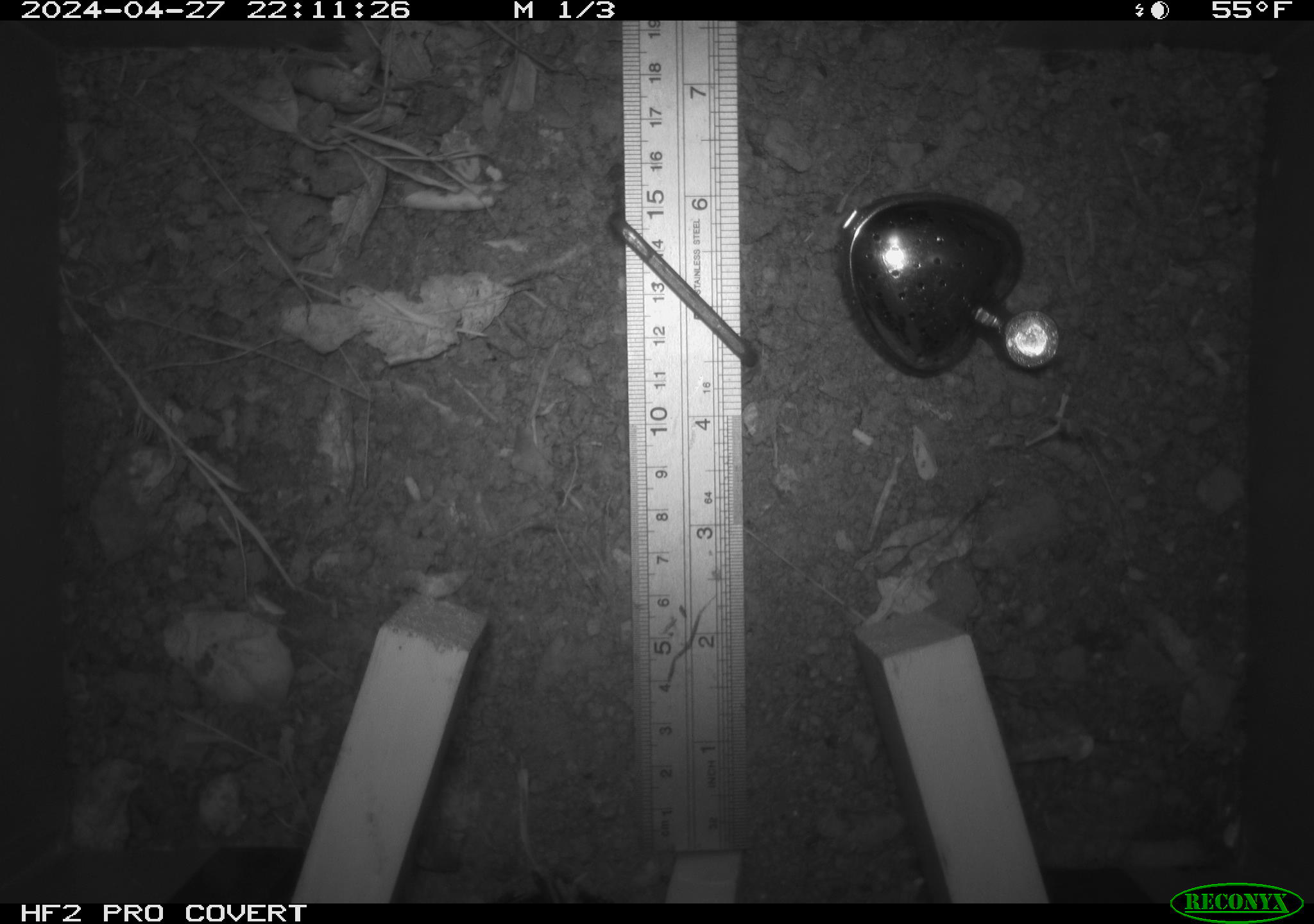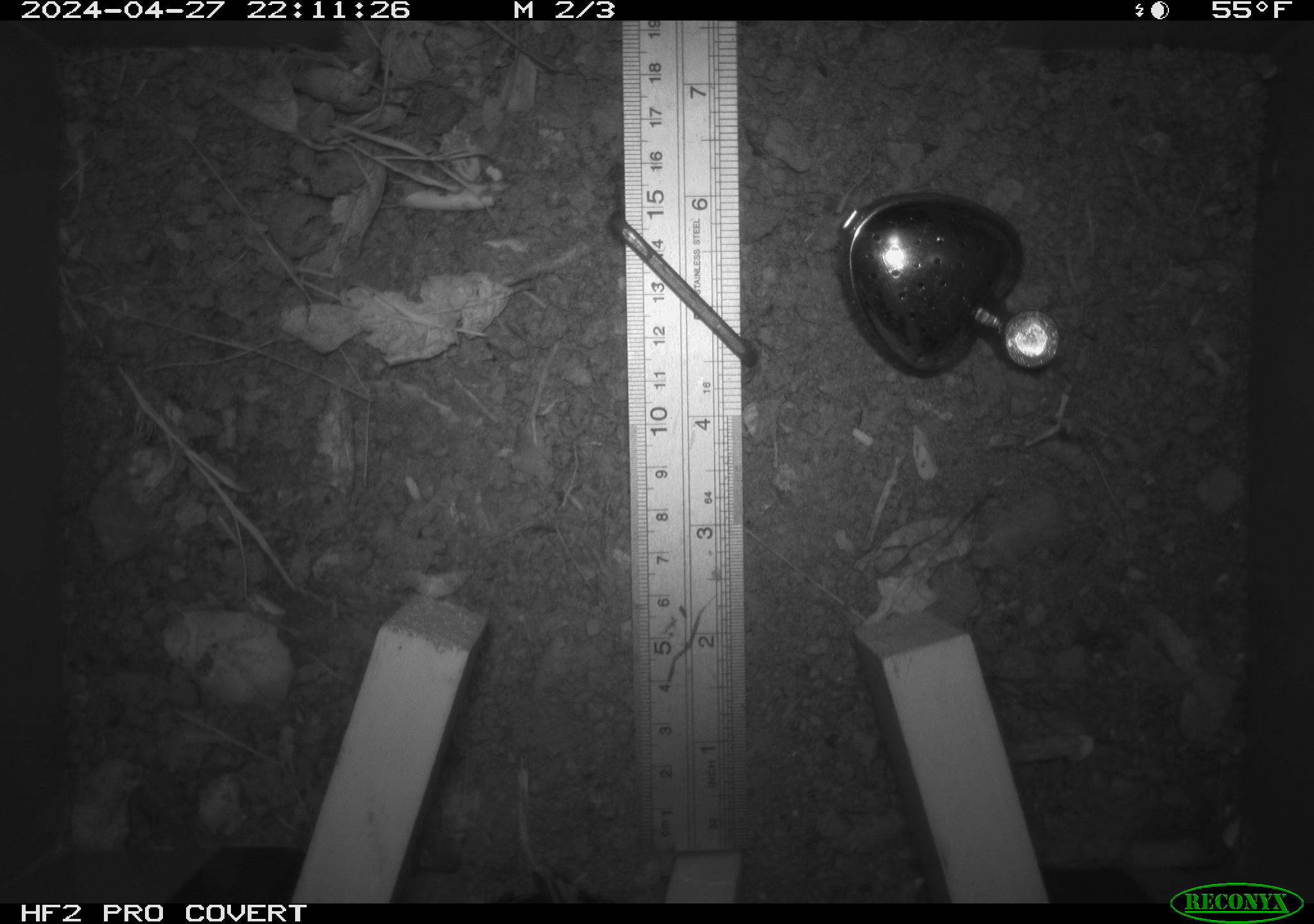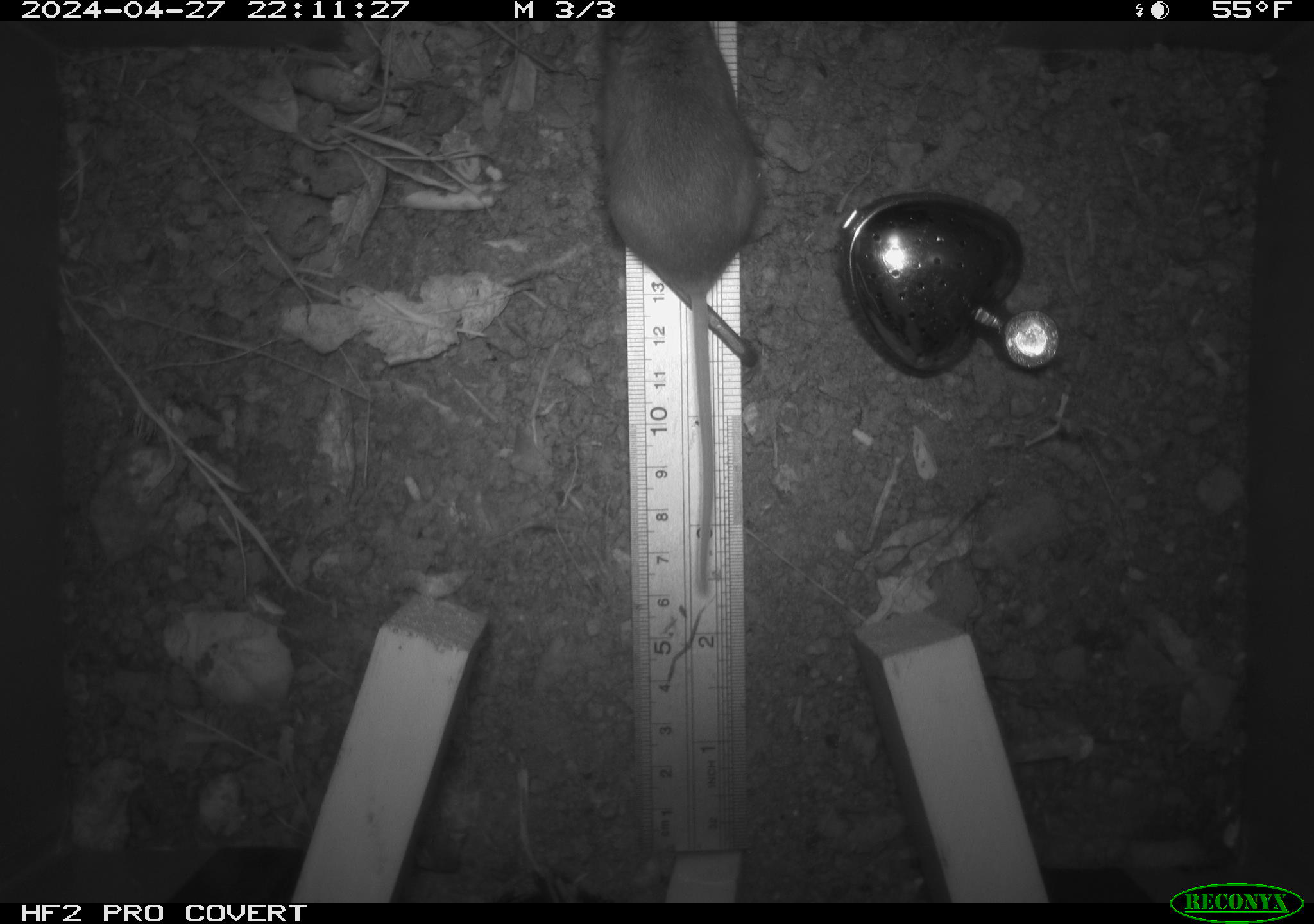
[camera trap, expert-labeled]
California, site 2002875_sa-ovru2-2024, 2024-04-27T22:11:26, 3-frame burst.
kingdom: Animalia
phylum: Chordata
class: Mammalia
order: Rodentia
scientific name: Rodentia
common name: rodent